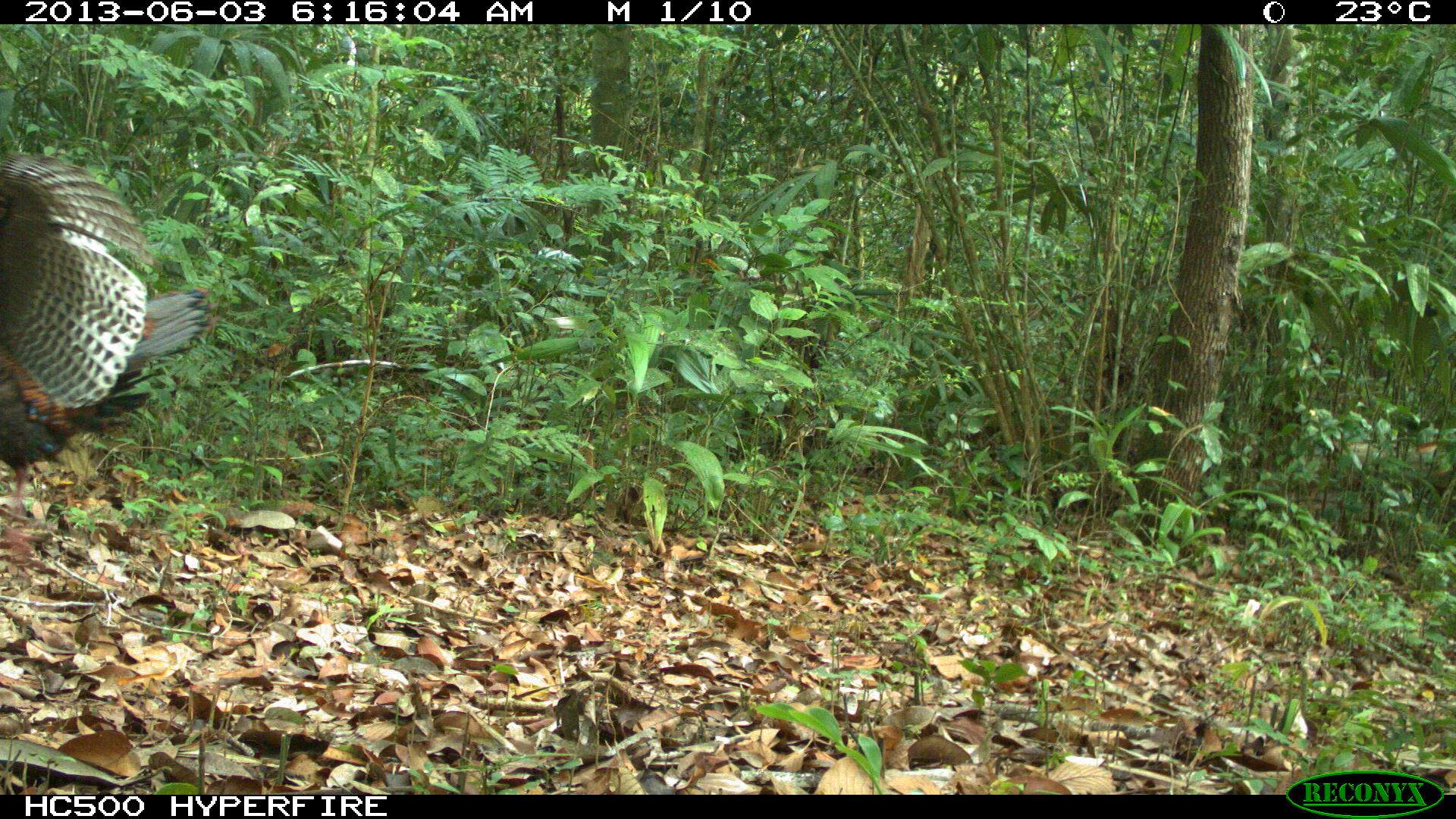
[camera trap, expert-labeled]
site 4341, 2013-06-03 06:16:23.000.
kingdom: Animalia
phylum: Chordata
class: Aves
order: Galliformes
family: Phasianidae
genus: Meleagris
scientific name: Meleagris ocellata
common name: ocellated turkey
Meleagris ocellata (ocellated turkey), count 1.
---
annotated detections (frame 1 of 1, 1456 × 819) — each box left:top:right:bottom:
meleagris ocellata: 0:149:219:513